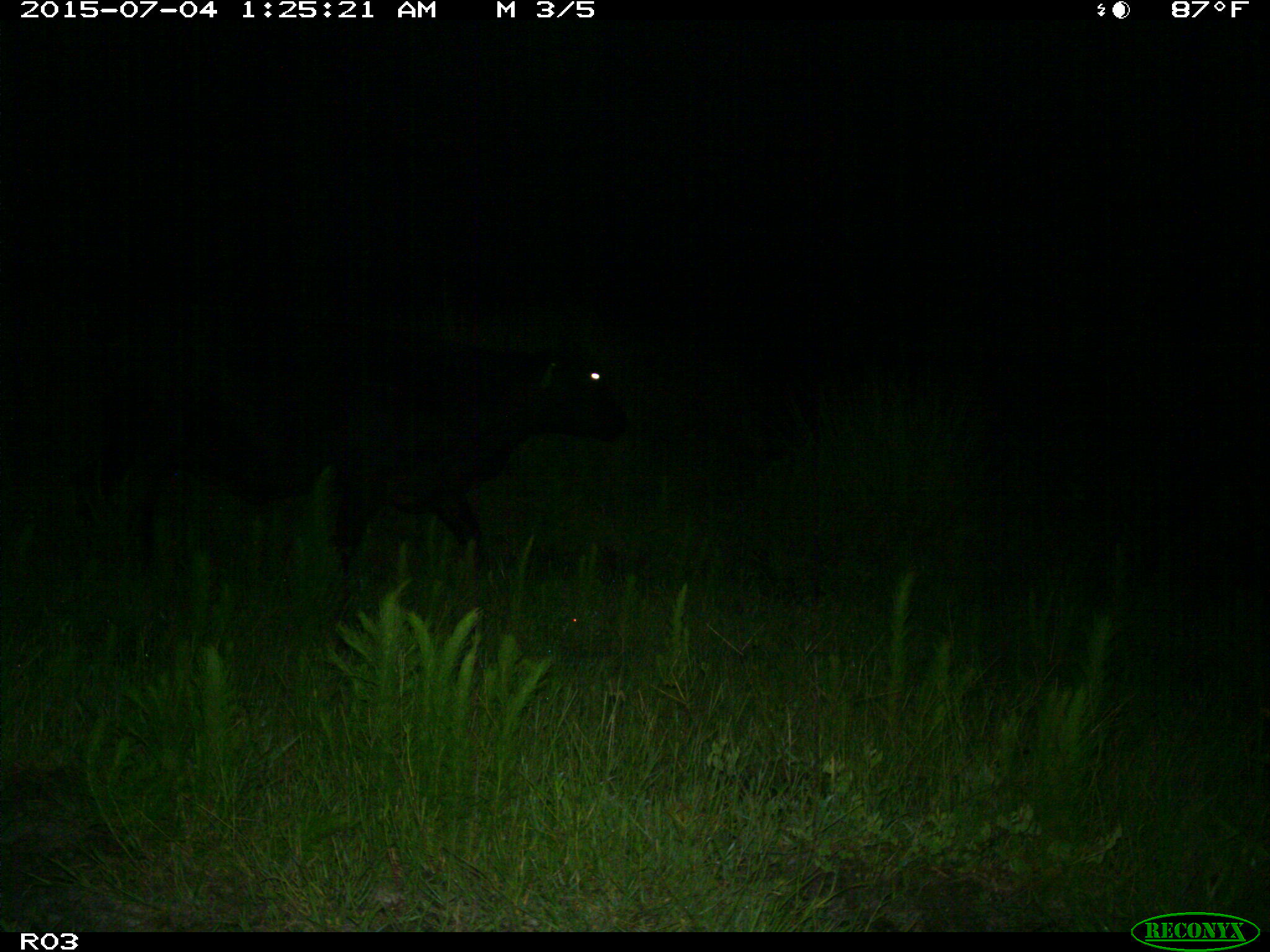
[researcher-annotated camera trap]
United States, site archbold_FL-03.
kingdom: Animalia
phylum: Chordata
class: Mammalia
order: Artiodactyla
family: Bovidae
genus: Bos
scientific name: Bos taurus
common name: domestic cow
Bos taurus (domestic cow).